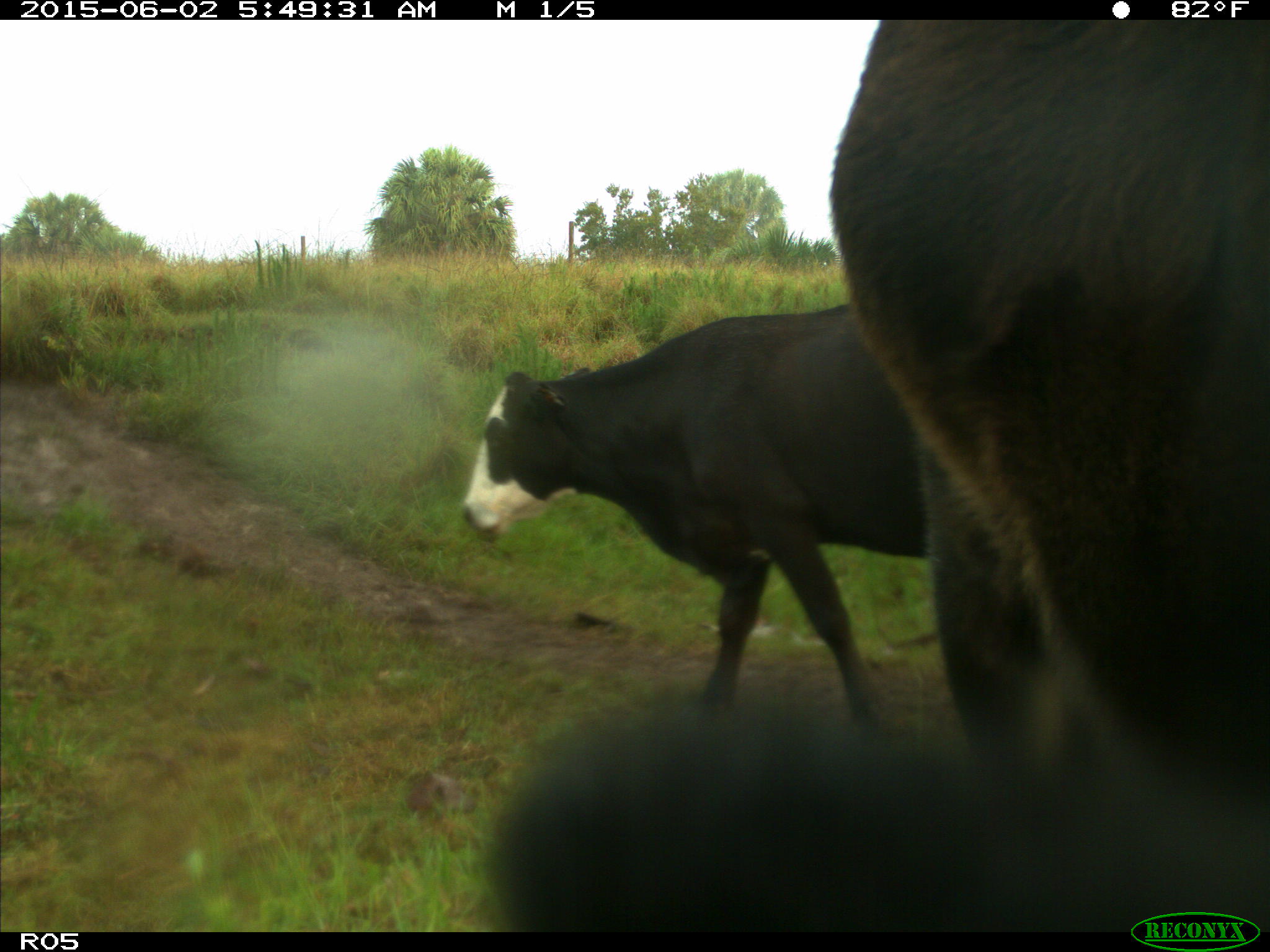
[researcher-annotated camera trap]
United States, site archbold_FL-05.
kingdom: Animalia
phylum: Chordata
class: Mammalia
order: Artiodactyla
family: Bovidae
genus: Bos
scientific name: Bos taurus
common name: domestic cow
Bos taurus (domestic cow).